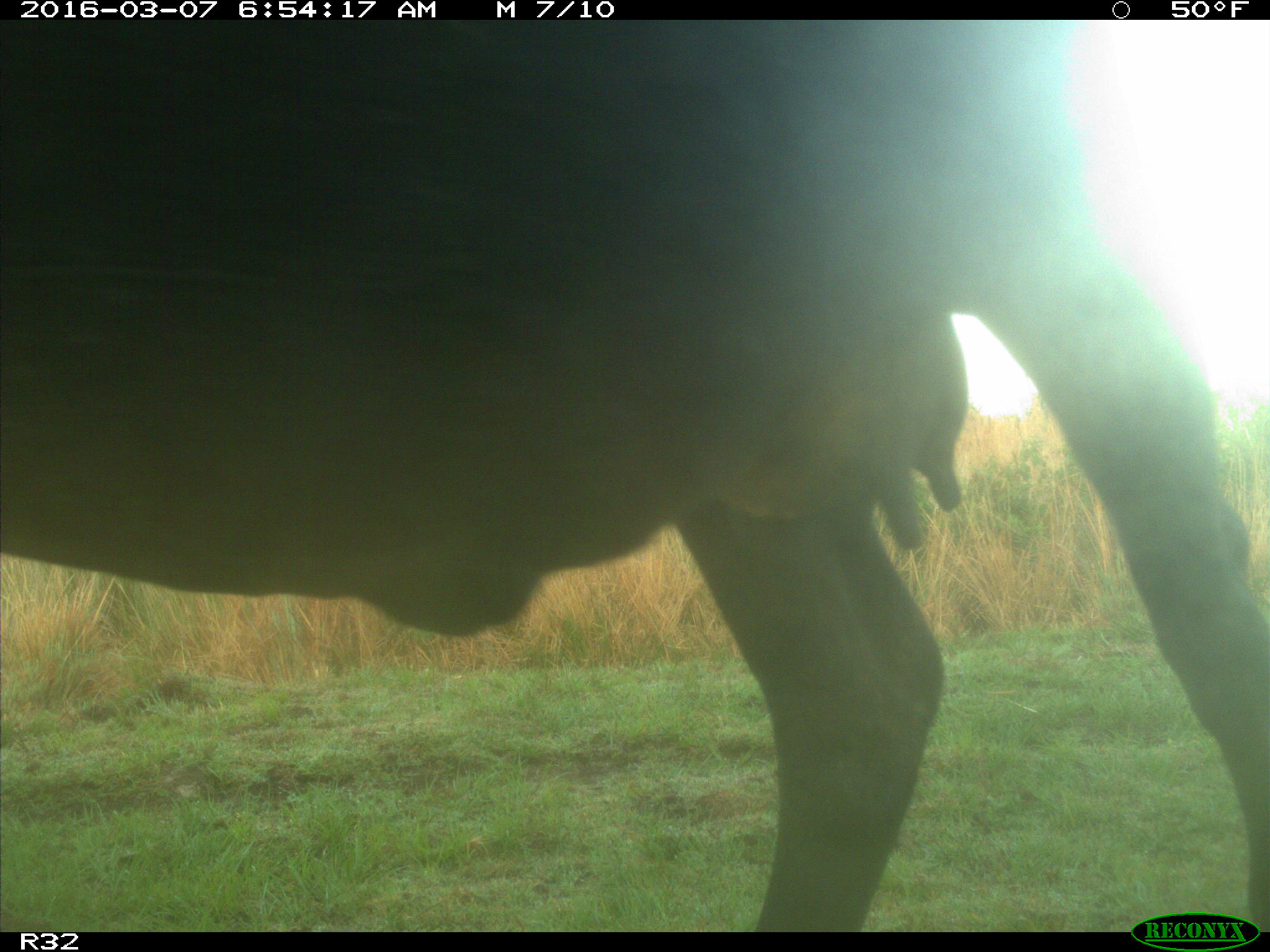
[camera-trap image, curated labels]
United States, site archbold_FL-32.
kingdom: Animalia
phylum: Chordata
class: Mammalia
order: Artiodactyla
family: Bovidae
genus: Bos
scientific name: Bos taurus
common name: domestic cow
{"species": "Bos taurus (domestic cow)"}